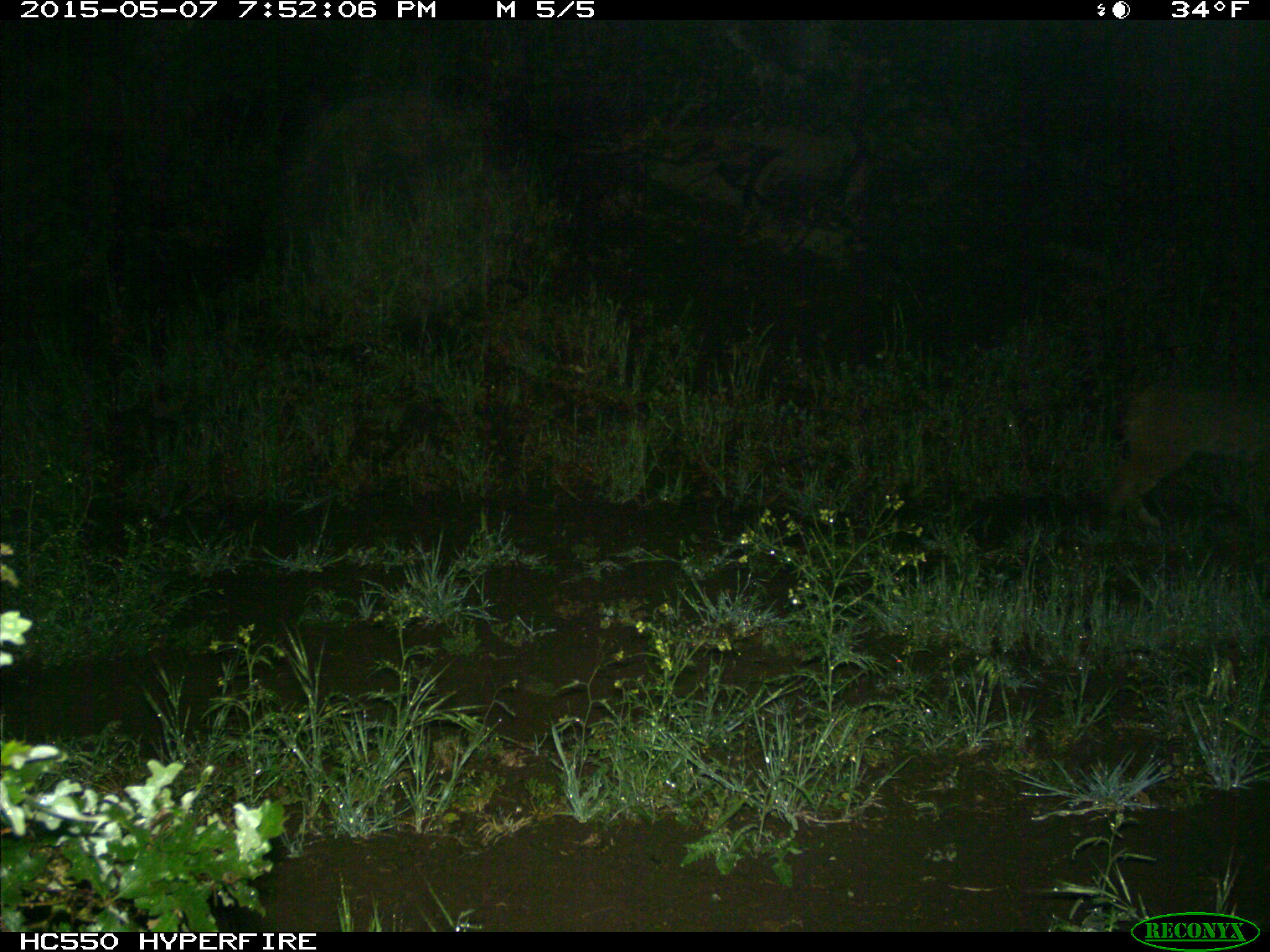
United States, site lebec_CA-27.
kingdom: Animalia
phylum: Chordata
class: Mammalia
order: Carnivora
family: Felidae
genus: Lynx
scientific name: Lynx rufus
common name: bobcat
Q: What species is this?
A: Lynx rufus (bobcat).